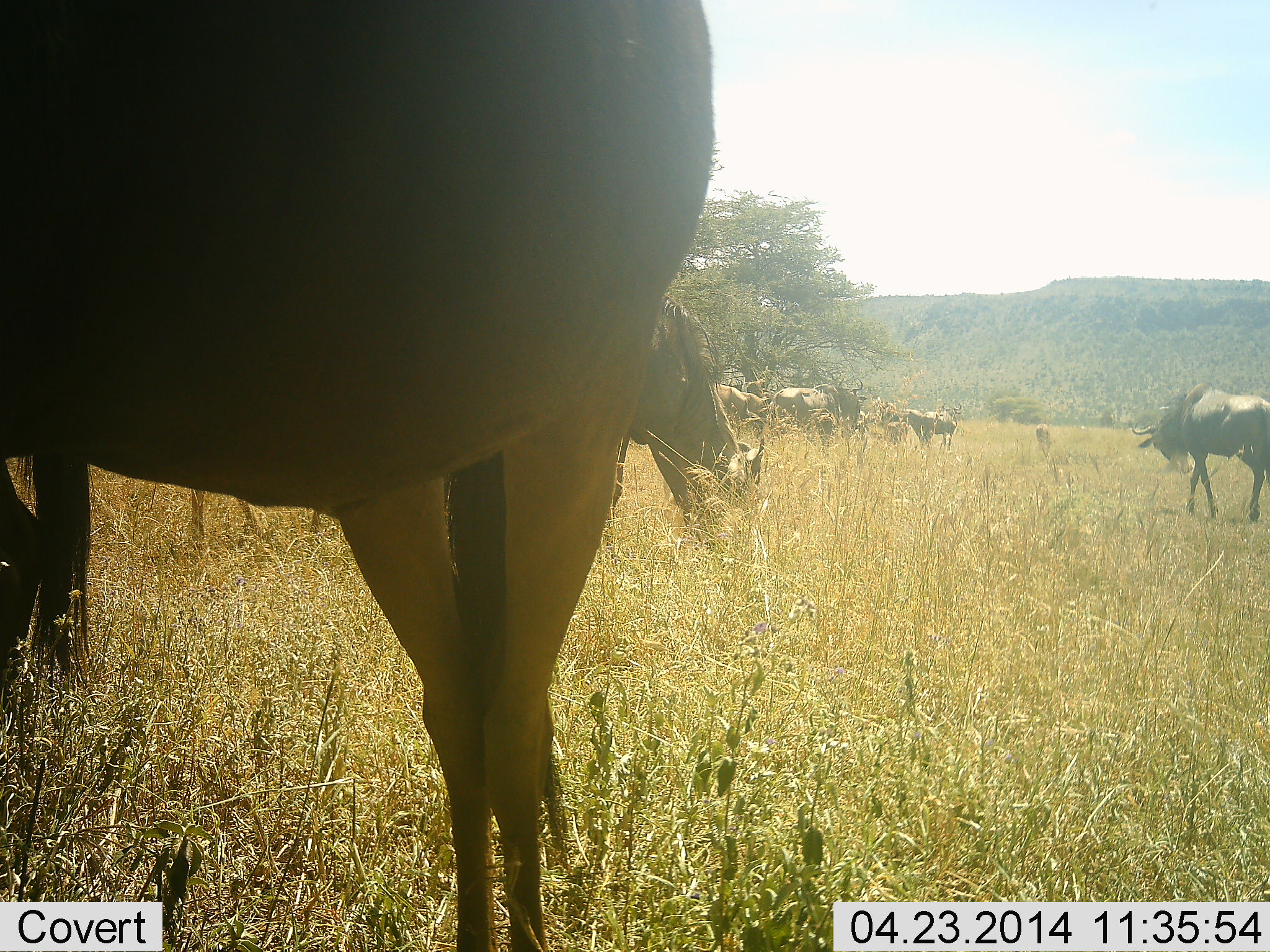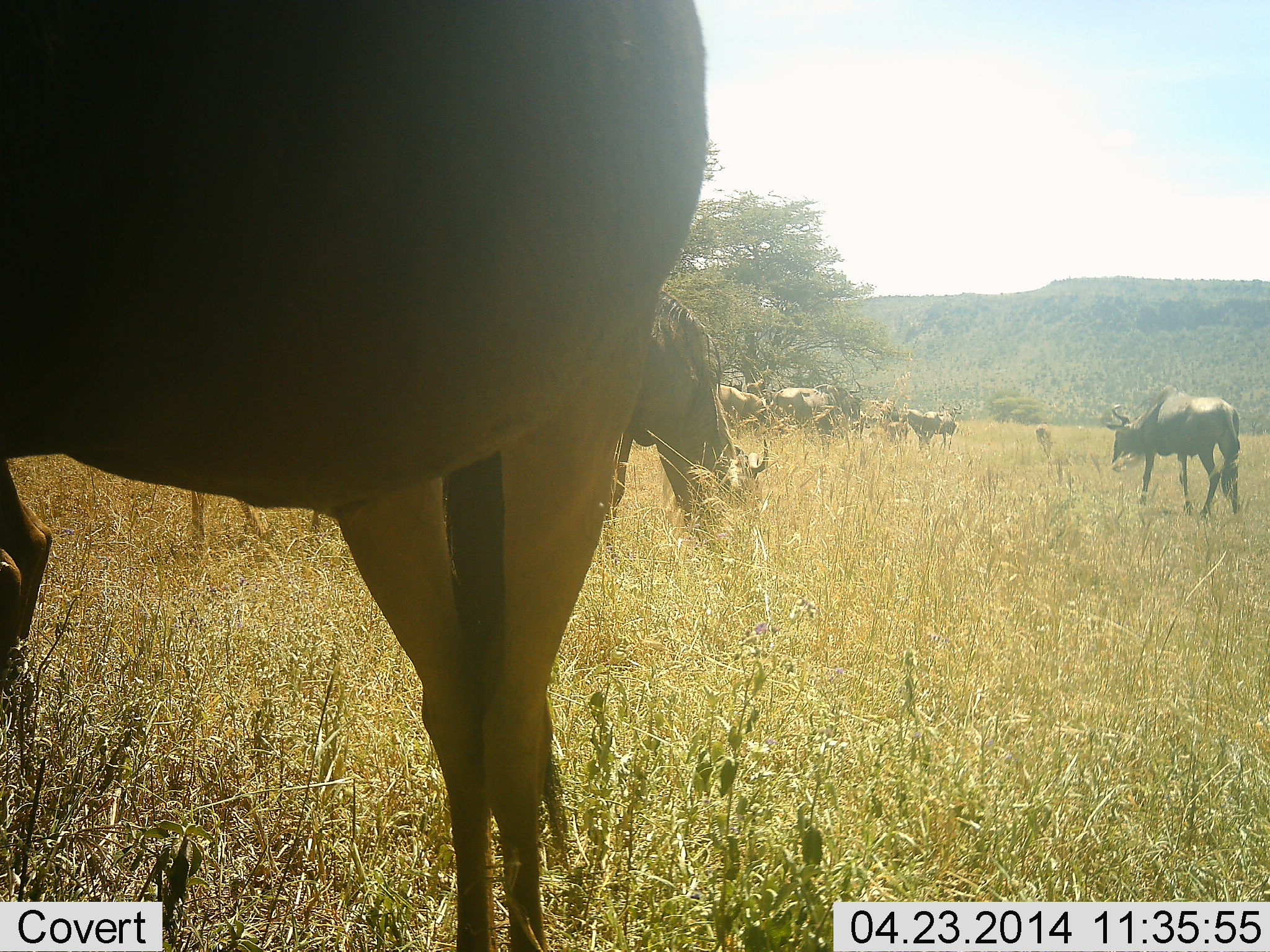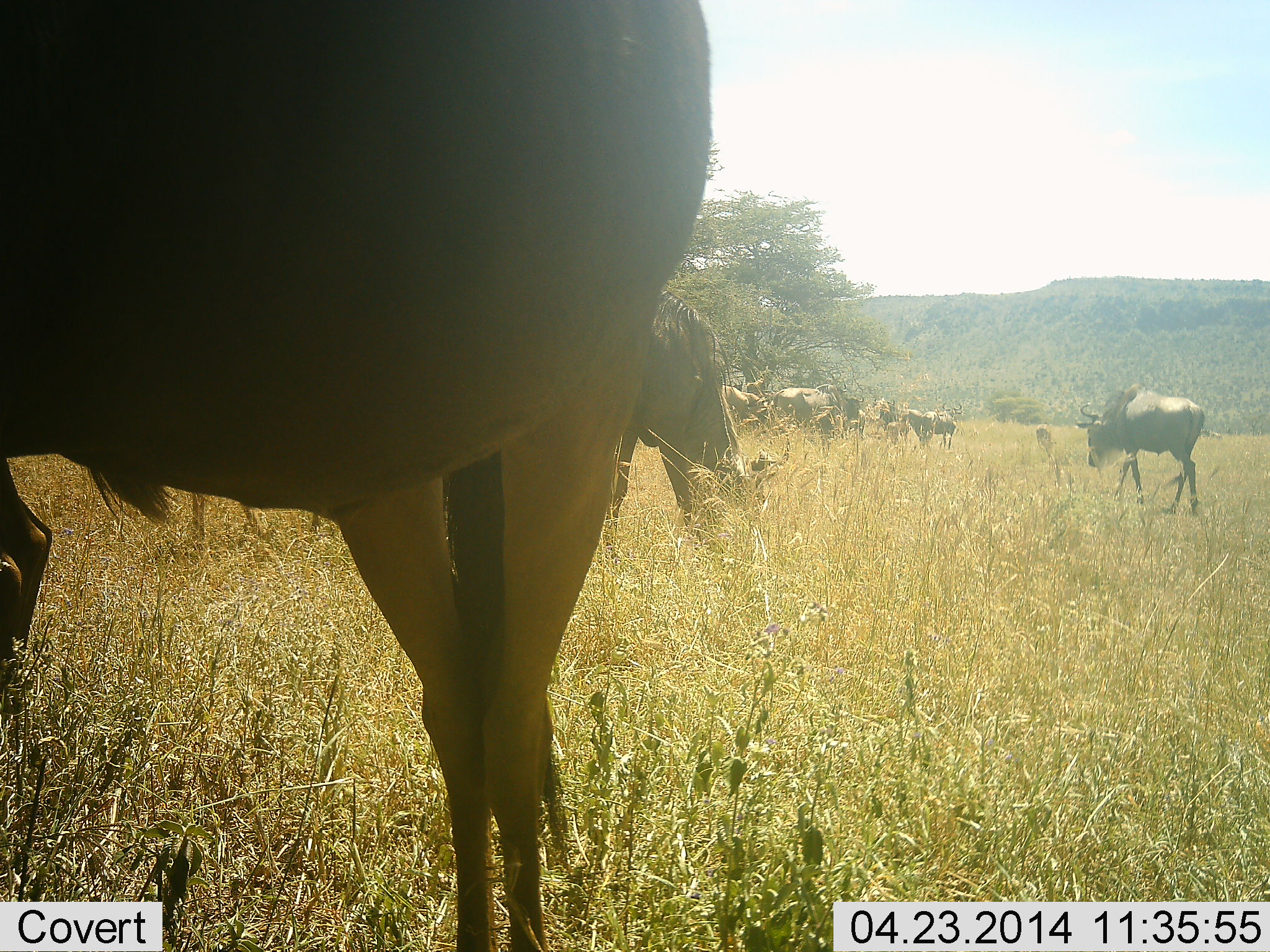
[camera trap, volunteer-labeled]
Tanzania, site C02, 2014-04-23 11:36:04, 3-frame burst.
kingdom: Animalia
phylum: Chordata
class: Mammalia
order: Artiodactyla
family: Bovidae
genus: Connochaetes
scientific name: Connochaetes taurinus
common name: blue wildebeest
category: wildebeest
Wildebeest (blue wildebeest) (Connochaetes taurinus), count 9. Behavior (volunteer vote fractions): standing 75%, resting 17%, moving 42%, interacting 0%. Young present (vote fraction): 8%. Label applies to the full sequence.